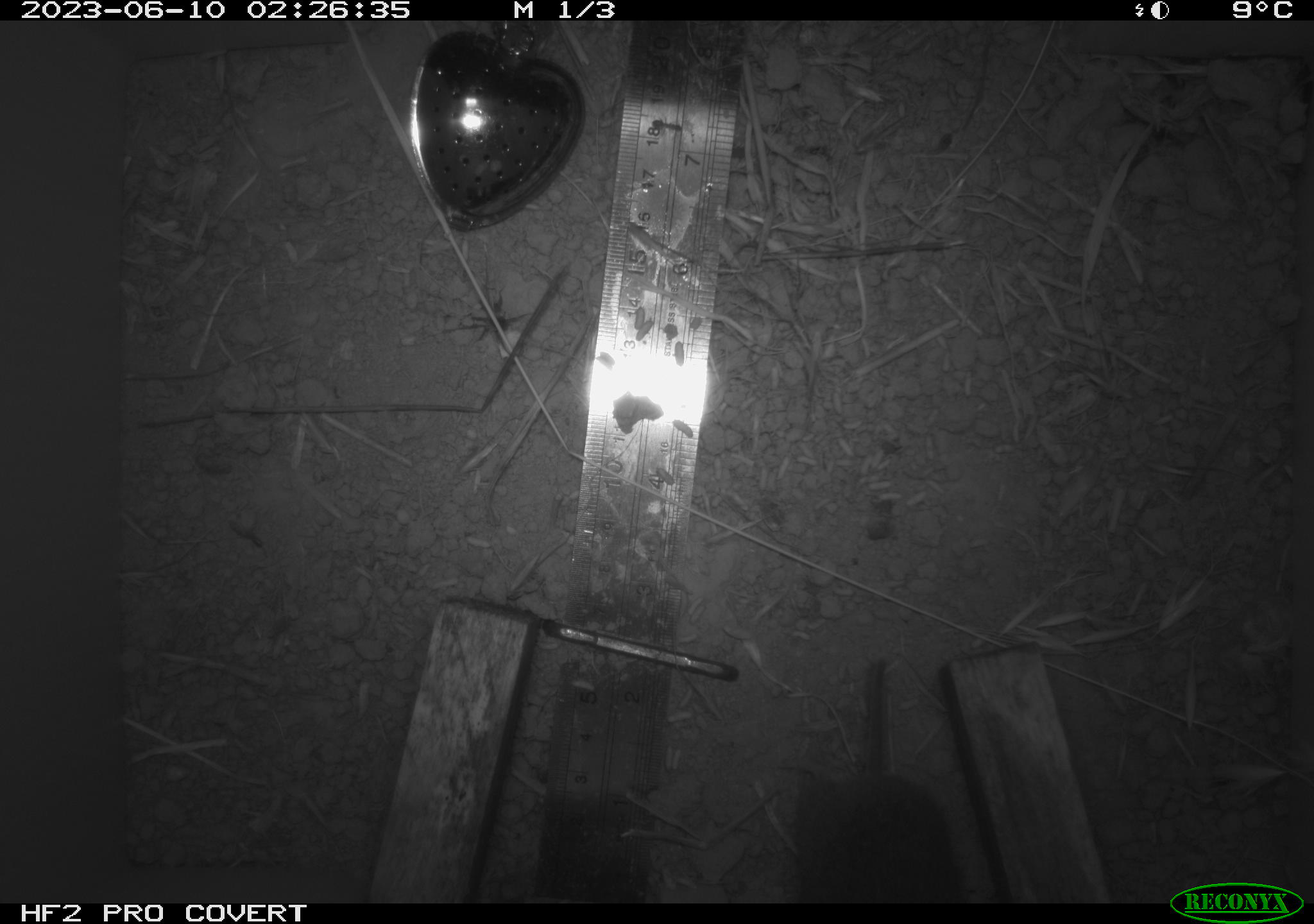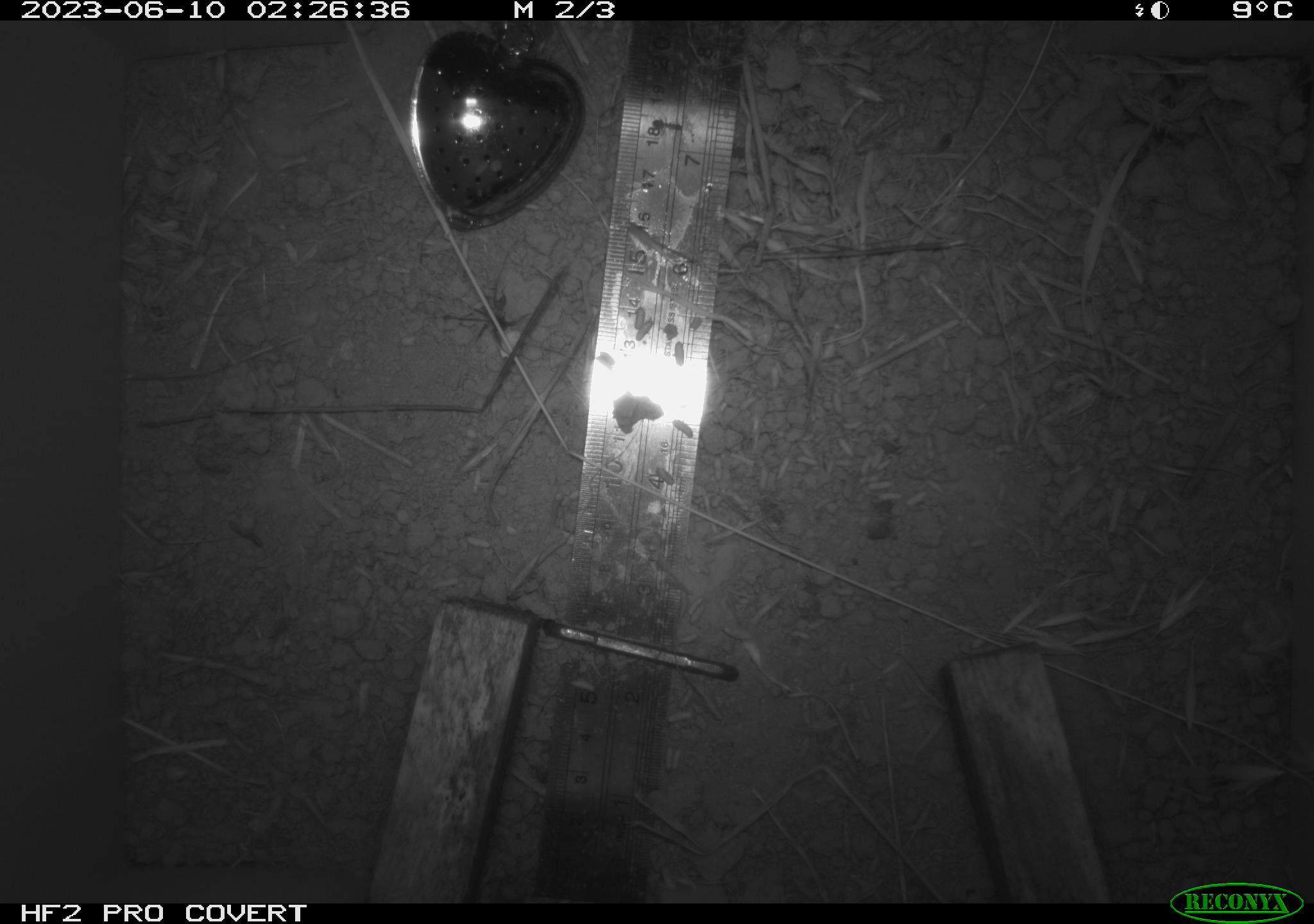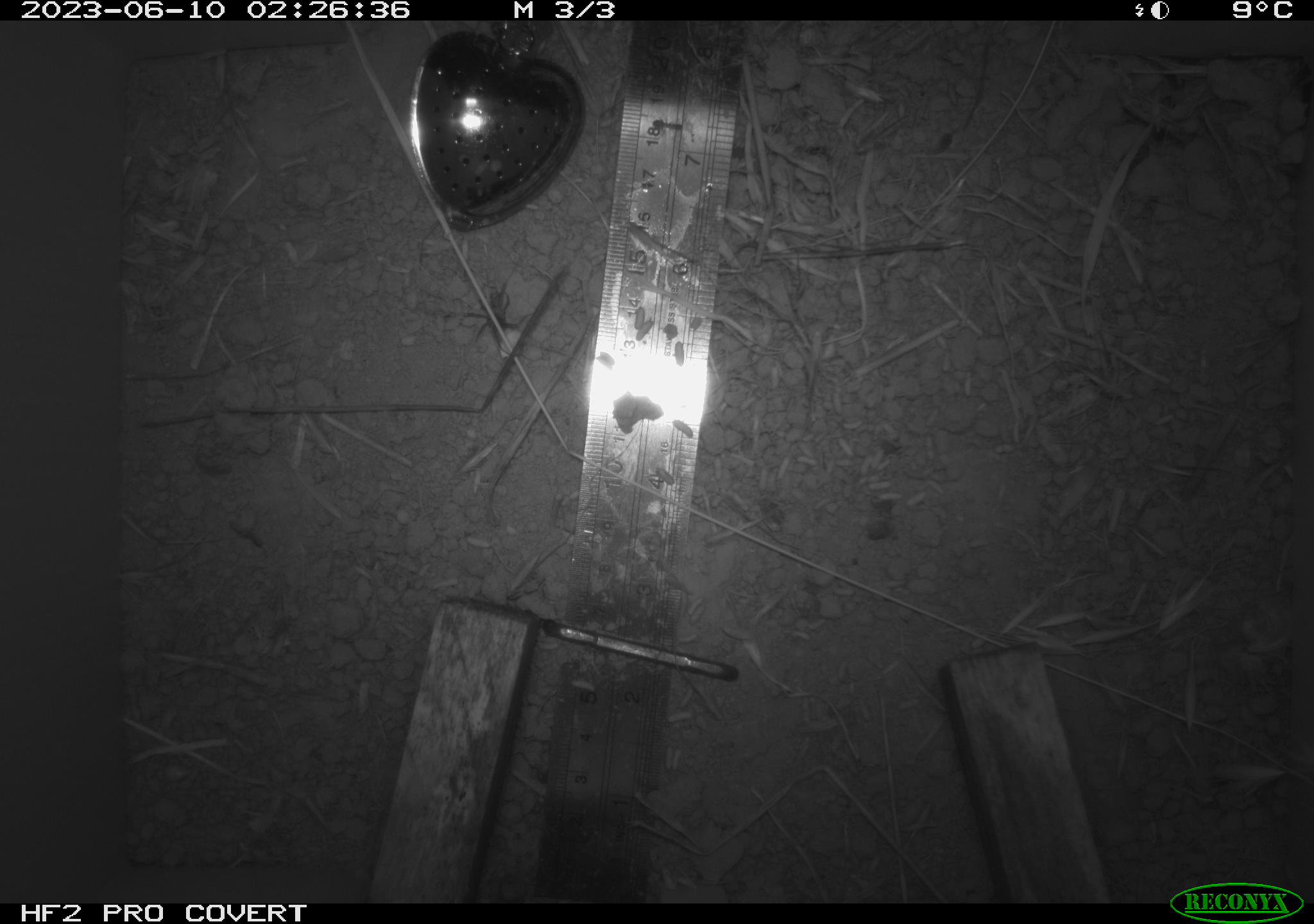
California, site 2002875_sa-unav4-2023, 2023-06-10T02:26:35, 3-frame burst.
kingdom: Animalia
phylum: Chordata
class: Mammalia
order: Rodentia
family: Cricetidae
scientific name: Arvicolinae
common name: voles, lemmings, and muskrats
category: arvicolinae subfamily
Arvicolinae subfamily (voles, lemmings, and muskrats) (Arvicolinae).